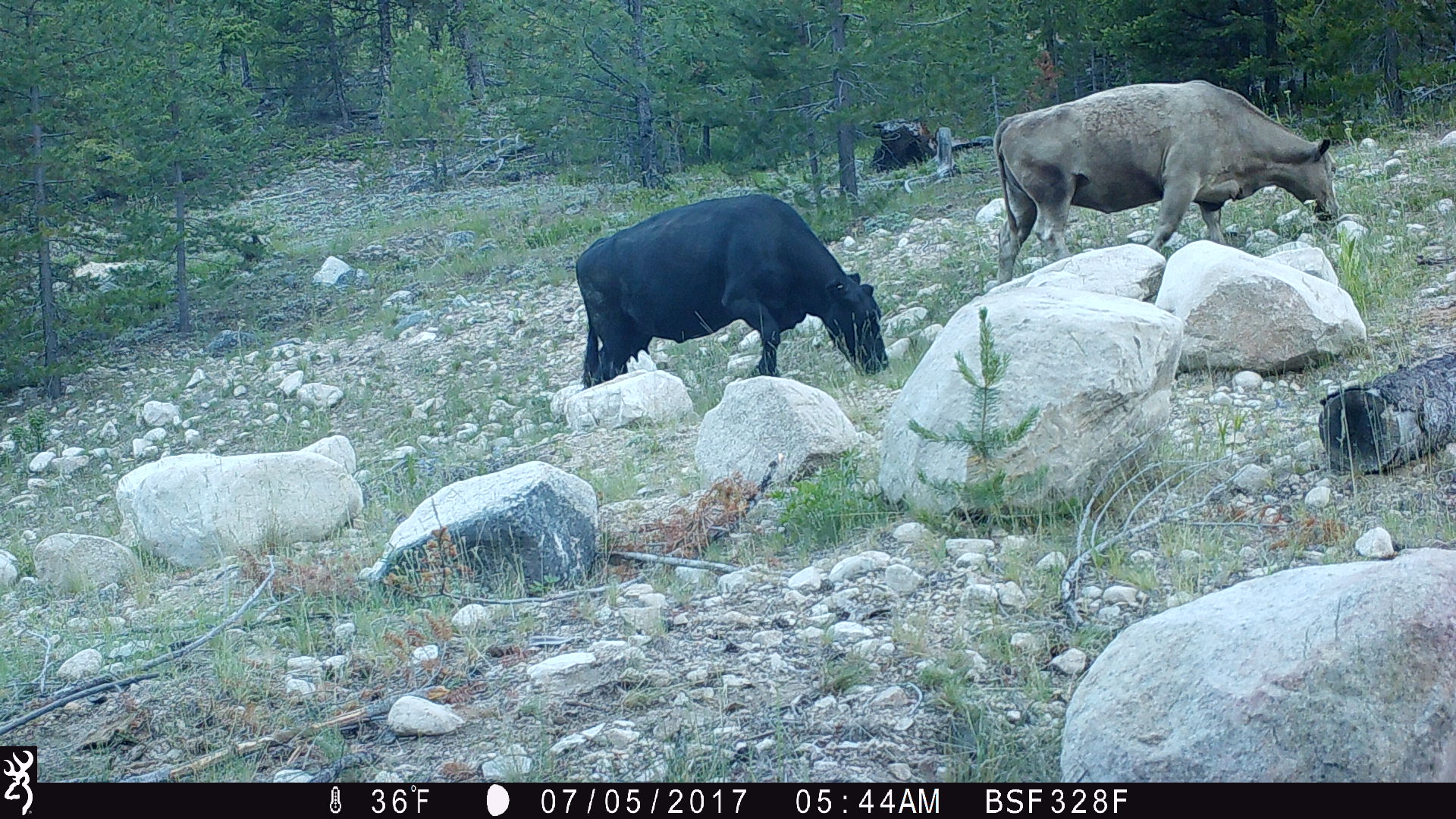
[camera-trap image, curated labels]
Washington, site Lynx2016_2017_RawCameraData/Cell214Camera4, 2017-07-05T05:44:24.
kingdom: Animalia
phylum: Chordata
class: Mammalia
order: Artiodactyla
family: Bovidae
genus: Bos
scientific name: Bos taurus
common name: domestic cattle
Domestic cattle (Bos taurus). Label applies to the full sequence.